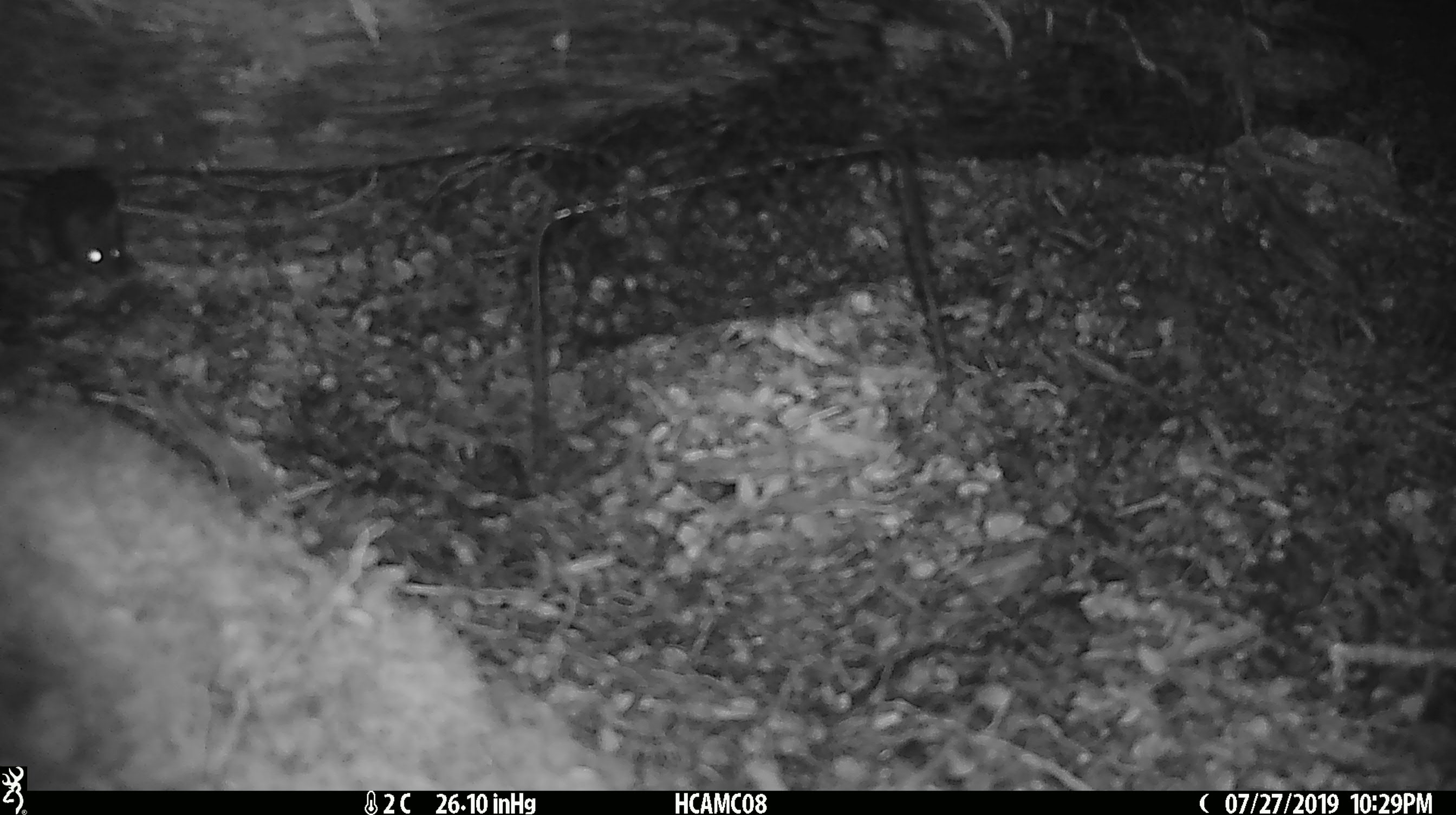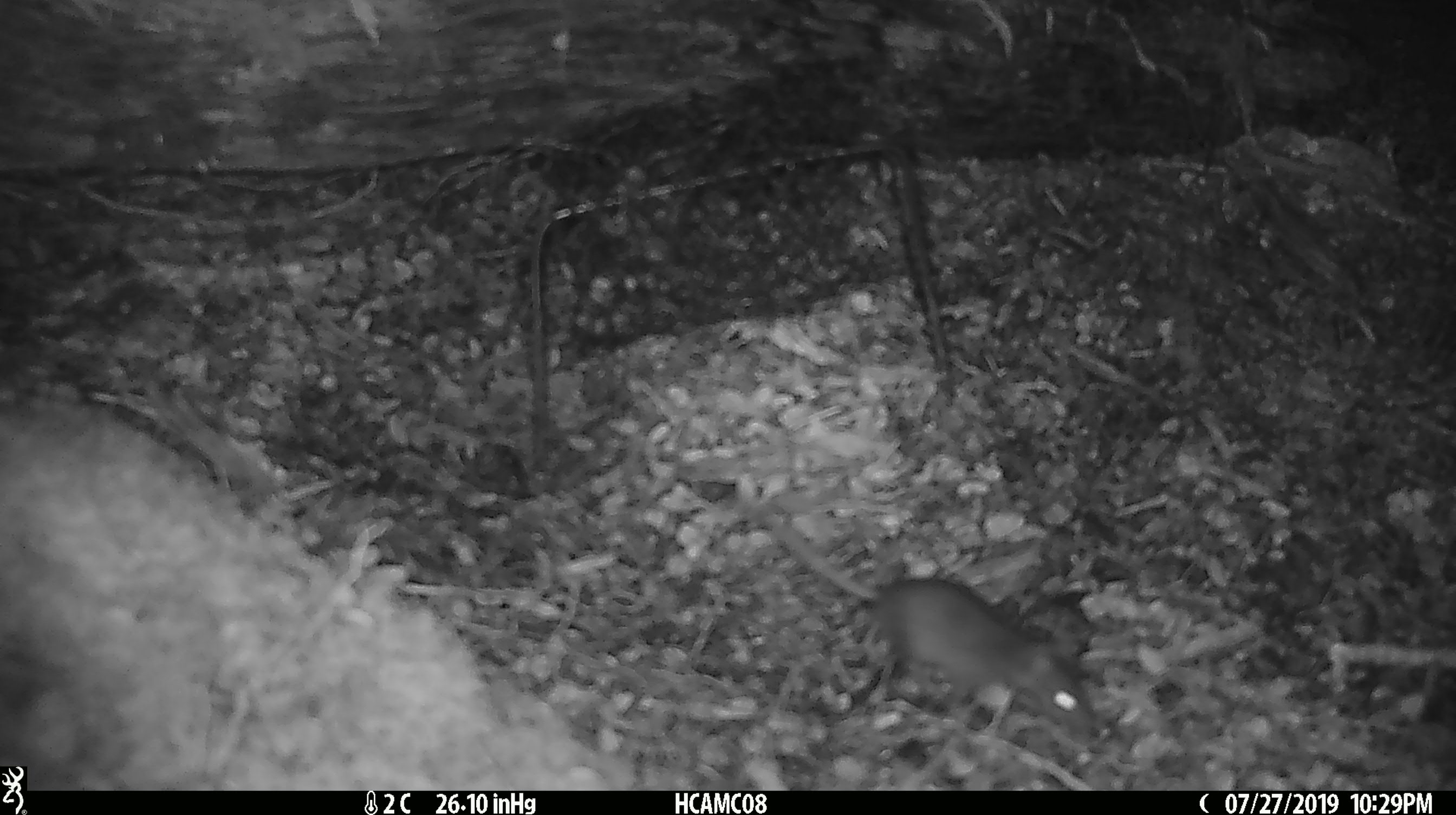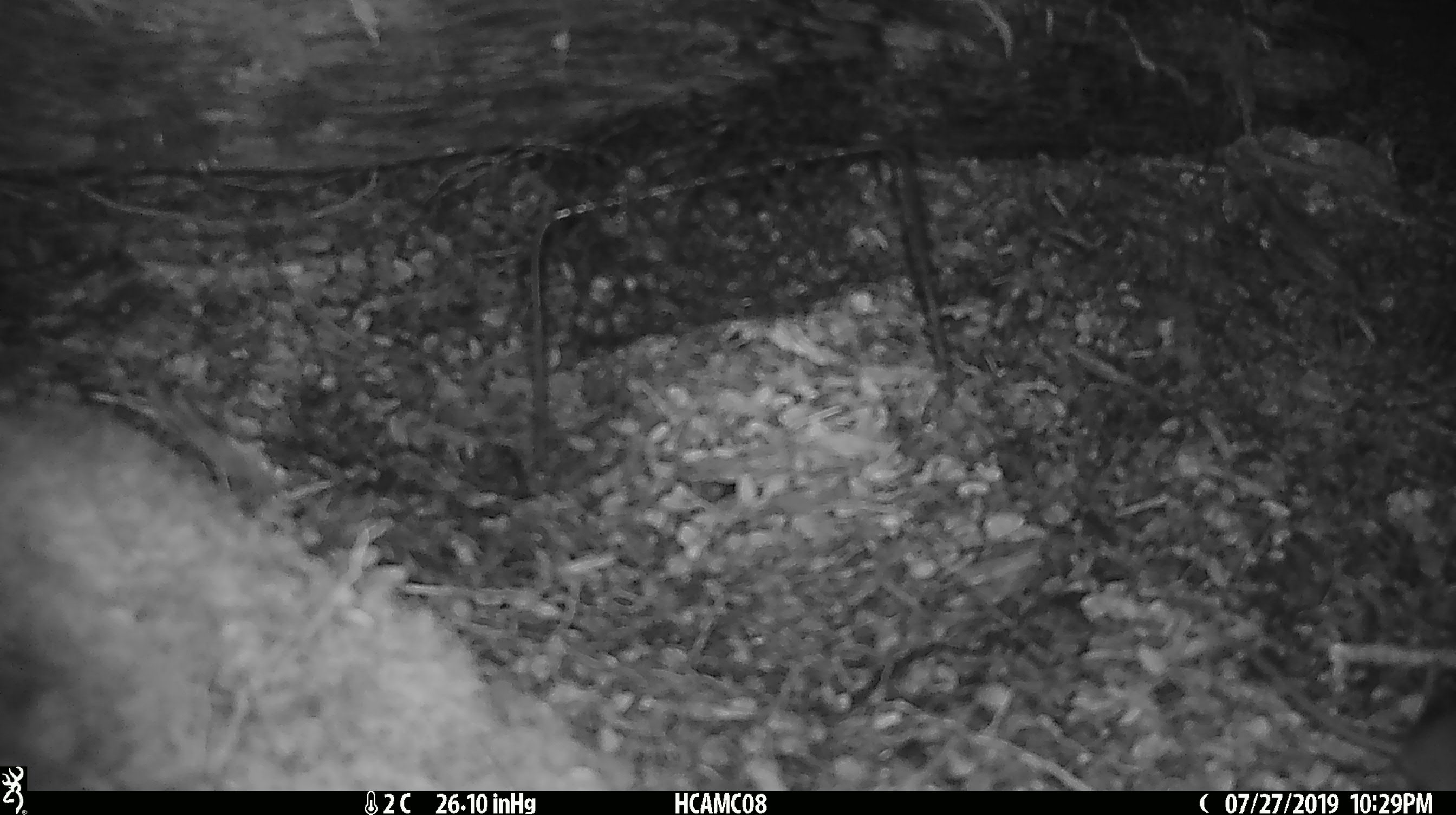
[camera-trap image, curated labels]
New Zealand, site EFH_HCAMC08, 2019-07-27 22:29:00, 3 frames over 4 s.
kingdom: Animalia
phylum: Chordata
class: Mammalia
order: Rodentia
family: Muridae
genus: Mus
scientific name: Mus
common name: mouse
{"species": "mouse (Mus)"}